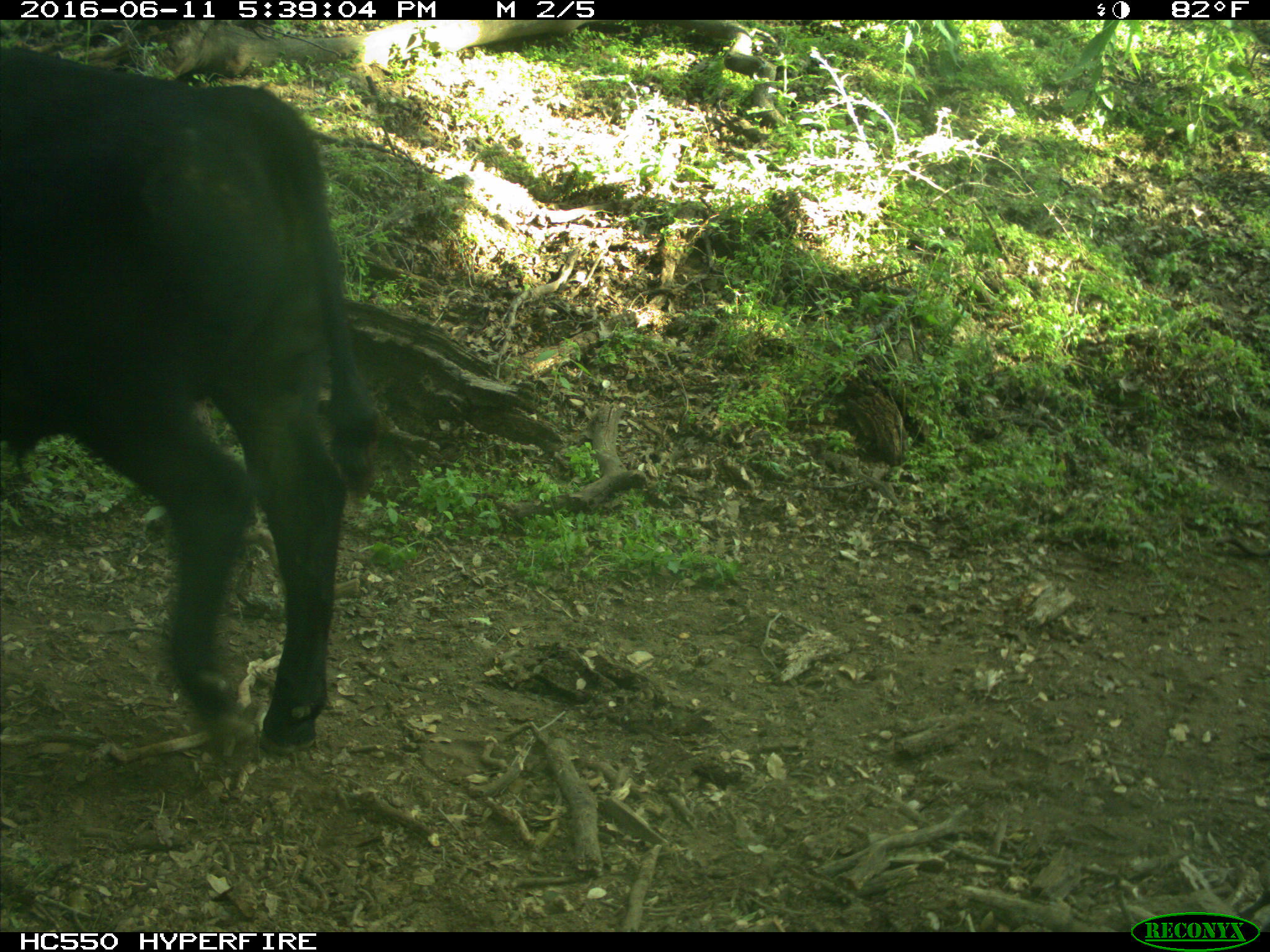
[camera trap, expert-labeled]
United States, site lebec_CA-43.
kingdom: Animalia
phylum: Chordata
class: Mammalia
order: Artiodactyla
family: Bovidae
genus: Bos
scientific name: Bos taurus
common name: domestic cow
Bos taurus (domestic cow).